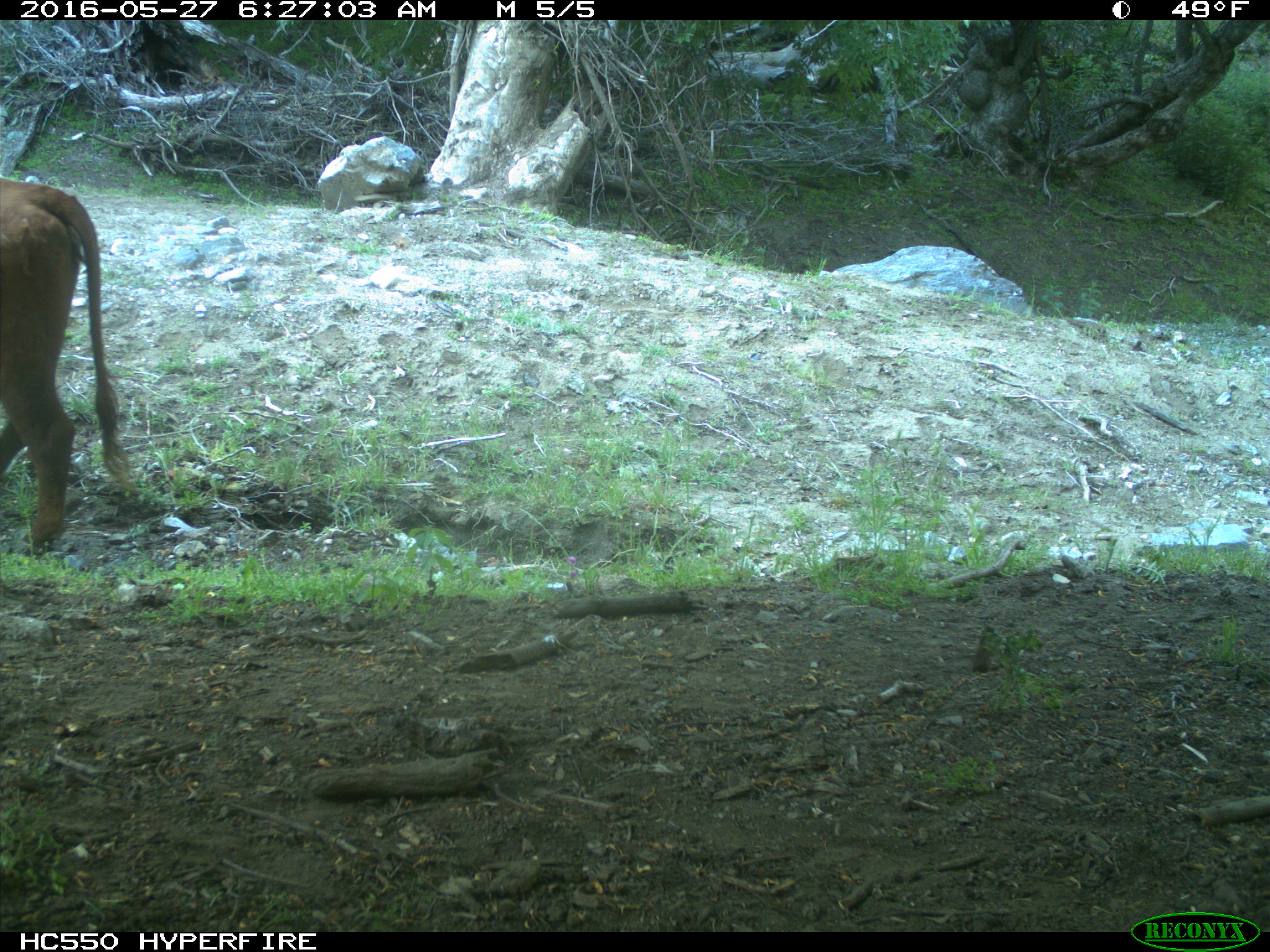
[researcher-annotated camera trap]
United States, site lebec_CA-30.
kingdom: Animalia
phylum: Chordata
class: Mammalia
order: Artiodactyla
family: Bovidae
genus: Bos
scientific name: Bos taurus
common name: domestic cow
Bos taurus (domestic cow).